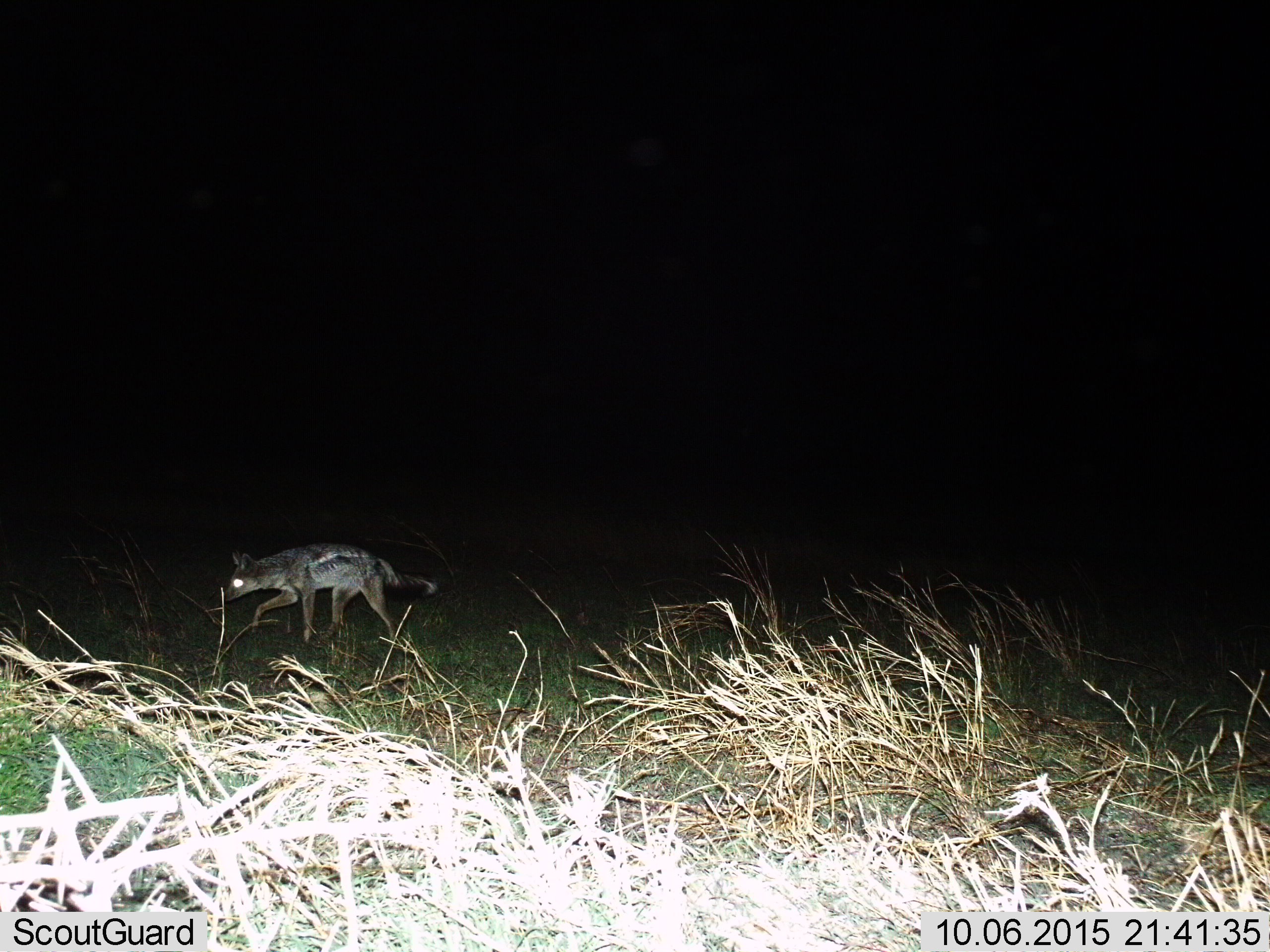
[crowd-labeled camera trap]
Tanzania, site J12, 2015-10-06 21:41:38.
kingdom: Animalia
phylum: Chordata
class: Mammalia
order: Carnivora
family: Canidae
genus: Lupulella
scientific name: Lupulella mesomelas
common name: black-backed jackal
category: jackal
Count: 1.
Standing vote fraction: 0%.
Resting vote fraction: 0%.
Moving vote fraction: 100%.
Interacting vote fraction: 0%.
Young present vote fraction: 0%.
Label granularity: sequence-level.